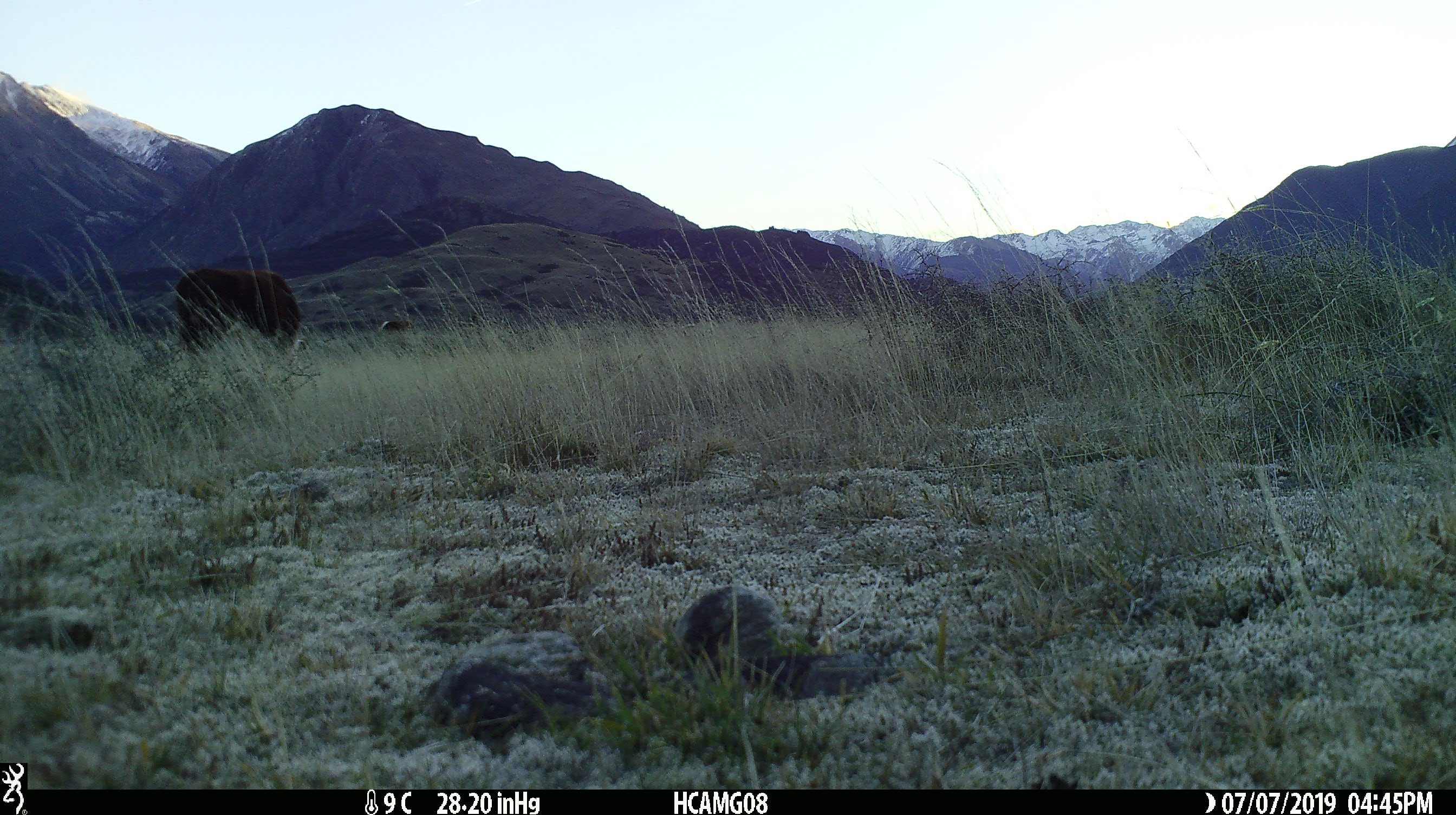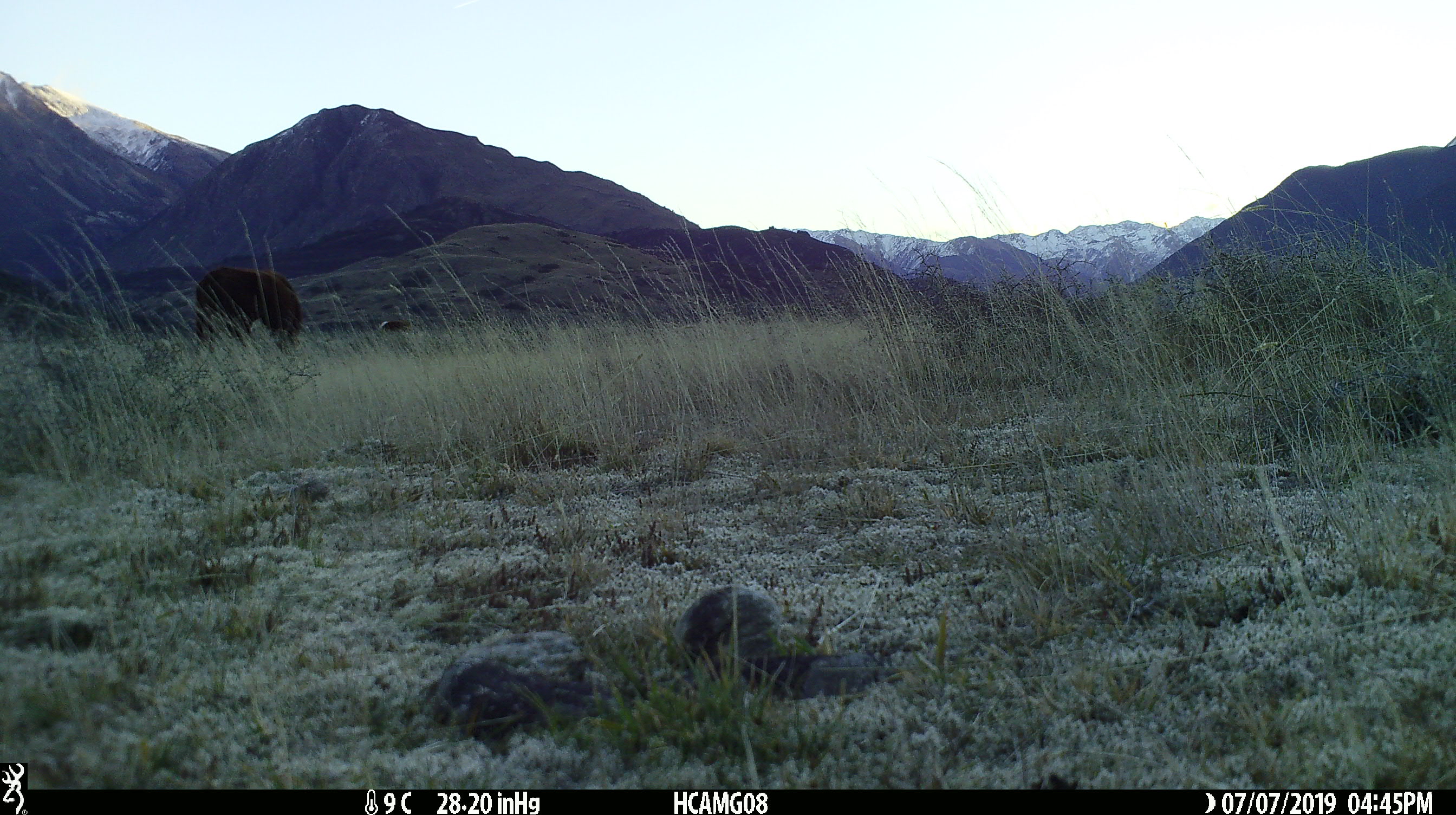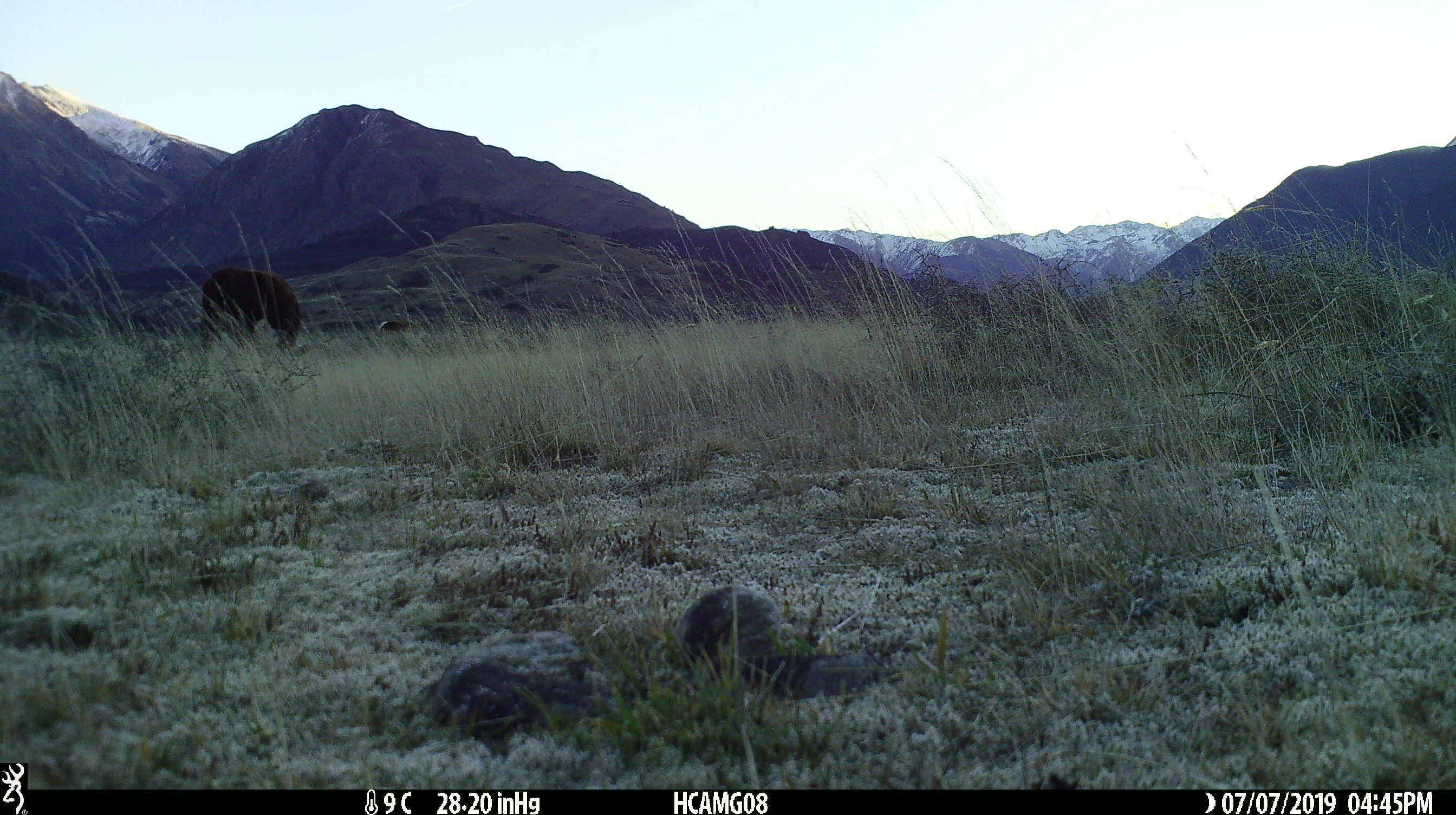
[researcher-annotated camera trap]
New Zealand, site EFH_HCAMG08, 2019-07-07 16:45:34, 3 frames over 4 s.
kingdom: Animalia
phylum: Chordata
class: Mammalia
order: Artiodactyla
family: Bovidae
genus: Bos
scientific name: Bos taurus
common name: domestic cow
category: cow